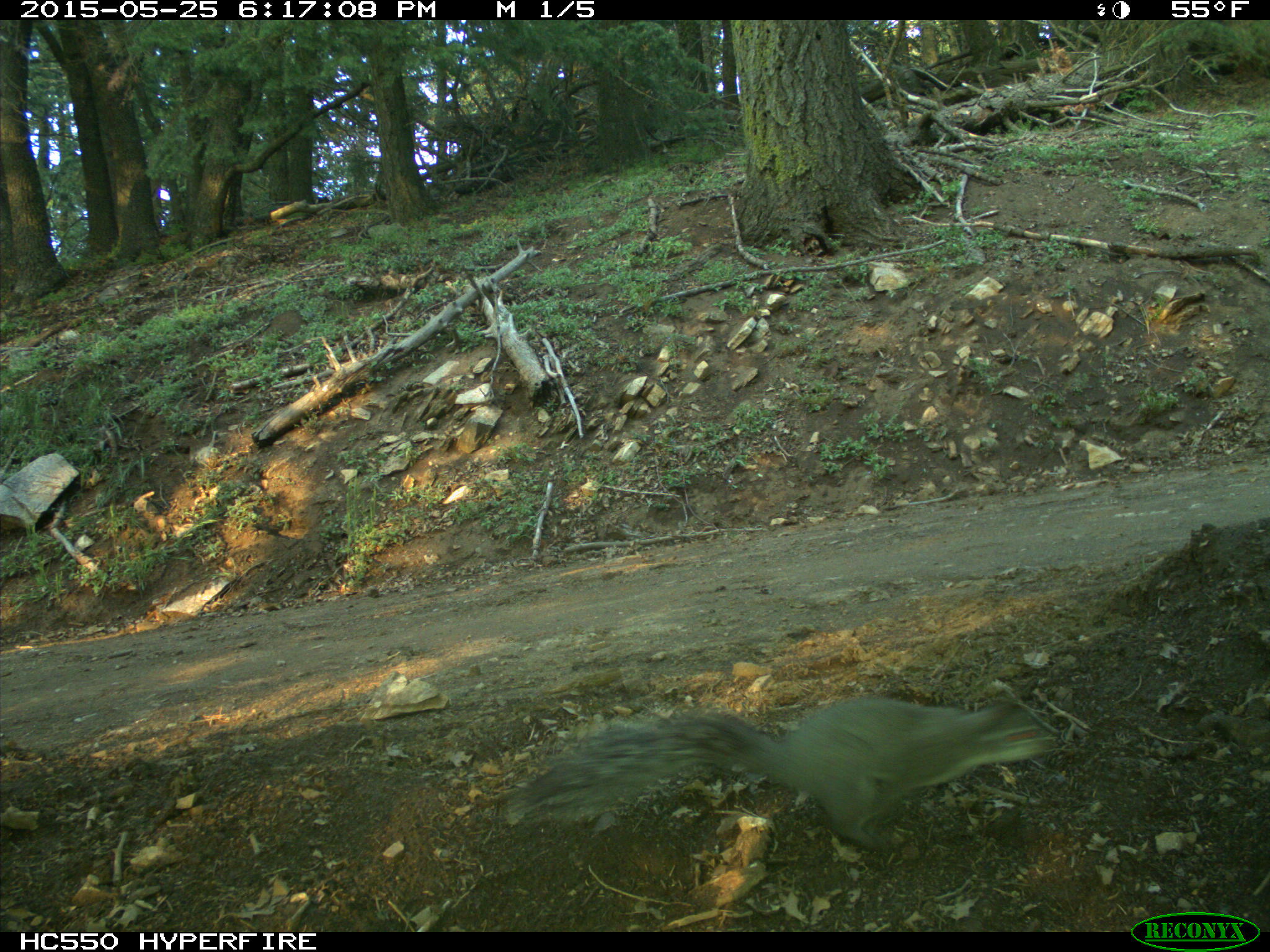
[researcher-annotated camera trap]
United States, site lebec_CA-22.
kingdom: Animalia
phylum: Chordata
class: Mammalia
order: Rodentia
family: Sciuridae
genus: Sciurus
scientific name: Sciurus carolinensis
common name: eastern gray squirrel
Sciurus carolinensis (eastern gray squirrel).